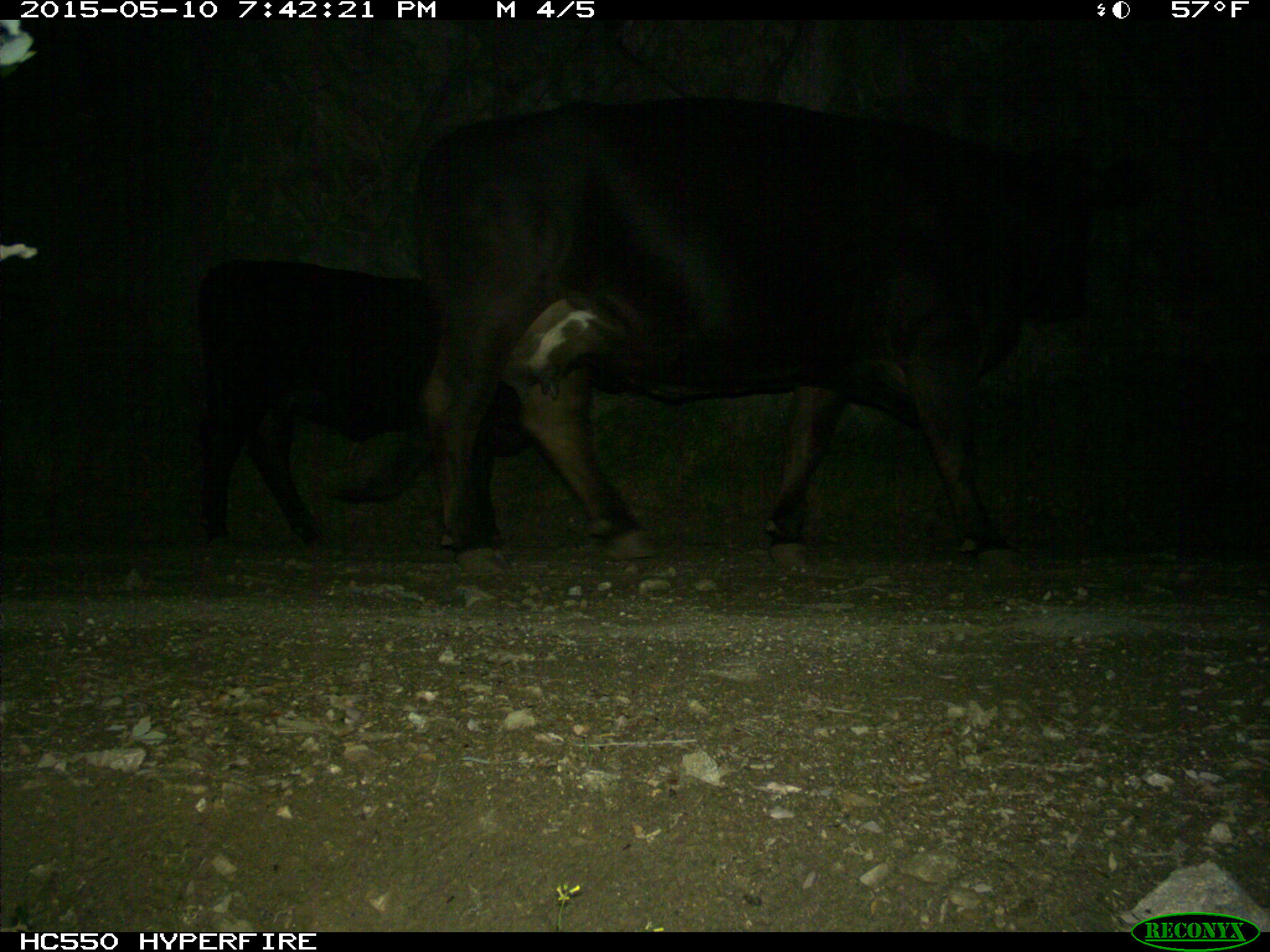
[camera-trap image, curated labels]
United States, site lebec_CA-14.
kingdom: Animalia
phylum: Chordata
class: Mammalia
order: Artiodactyla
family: Bovidae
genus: Bos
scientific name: Bos taurus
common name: domestic cow